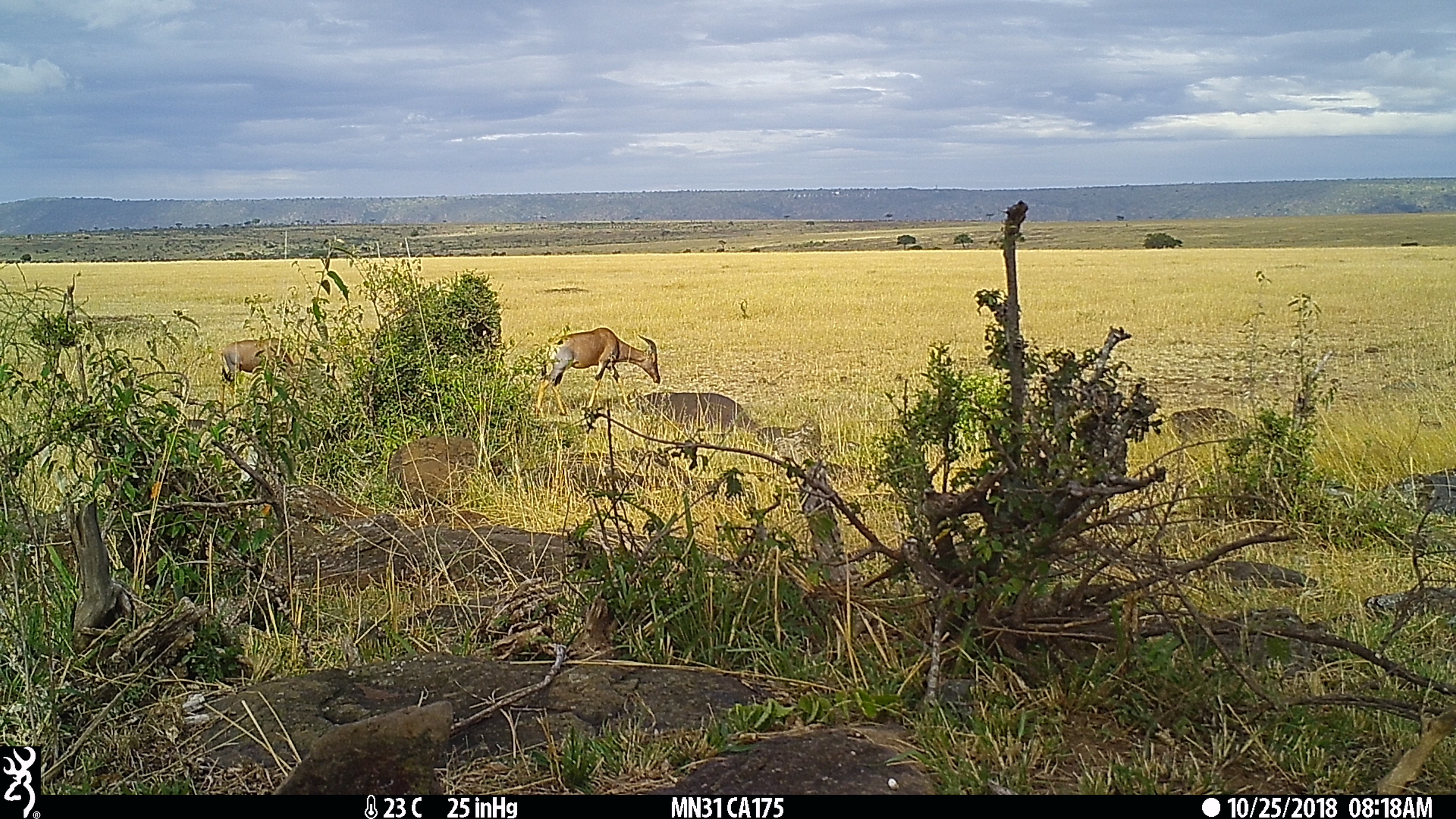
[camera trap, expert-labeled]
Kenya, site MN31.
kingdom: Animalia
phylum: Chordata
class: Mammalia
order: Artiodactyla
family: Bovidae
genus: Damaliscus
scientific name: Damaliscus lunatus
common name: topi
Topi (Damaliscus lunatus).